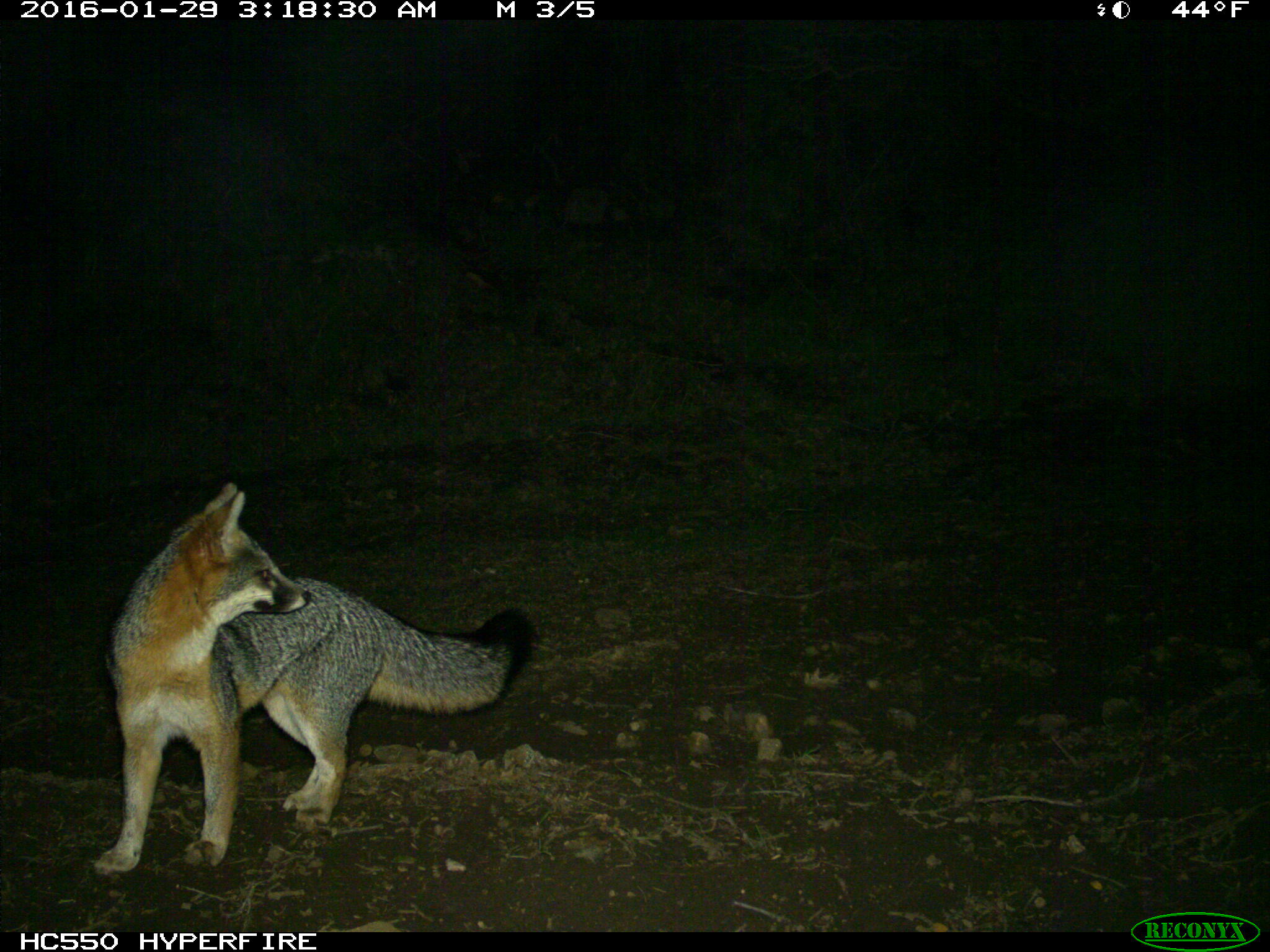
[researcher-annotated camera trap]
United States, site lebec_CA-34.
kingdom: Animalia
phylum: Chordata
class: Mammalia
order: Carnivora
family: Canidae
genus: Urocyon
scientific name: Urocyon cinereoargenteus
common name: gray fox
Urocyon cinereoargenteus (gray fox).